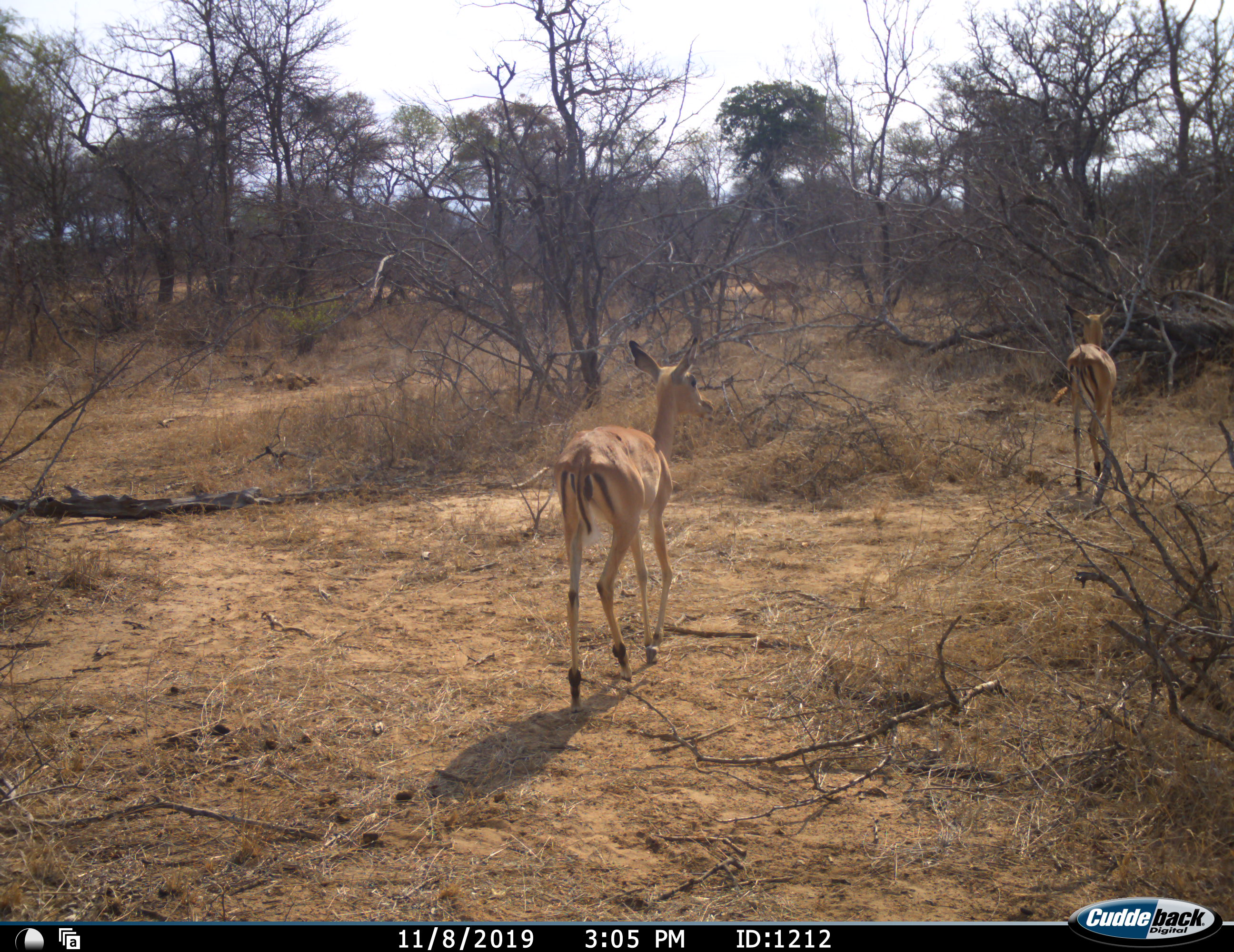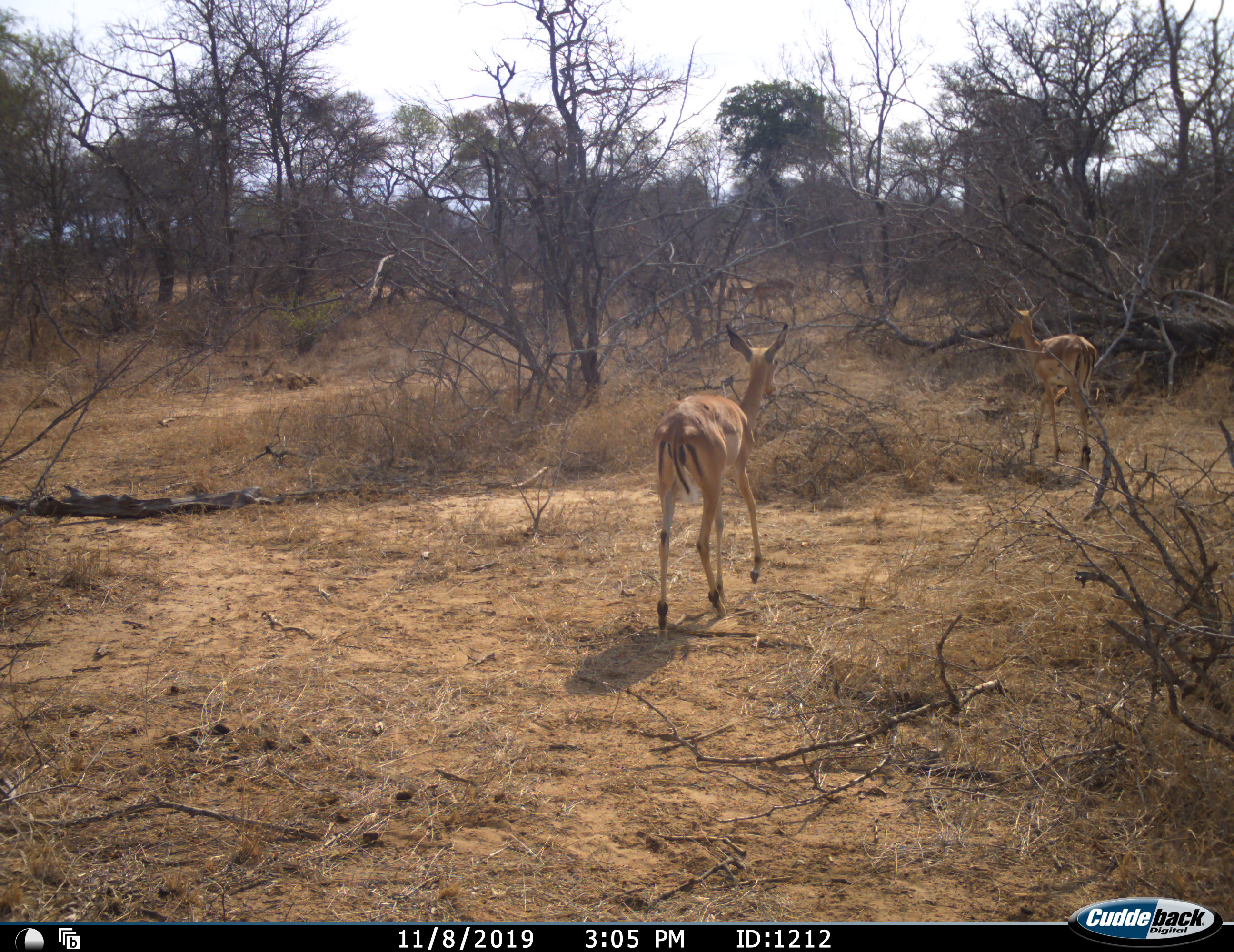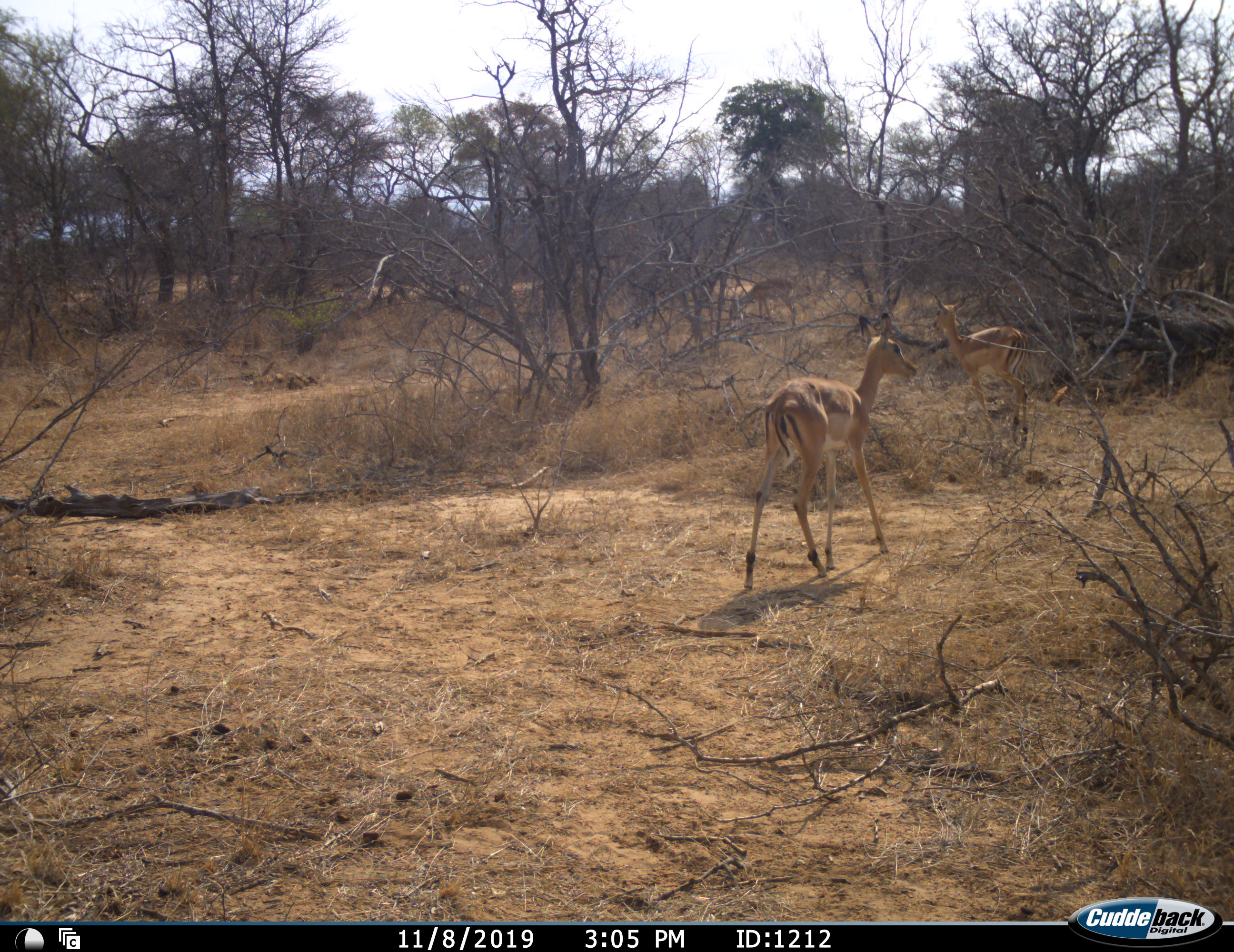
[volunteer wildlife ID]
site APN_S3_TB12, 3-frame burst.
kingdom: Animalia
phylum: Chordata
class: Mammalia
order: Artiodactyla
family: Bovidae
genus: Aepyceros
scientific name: Aepyceros melampus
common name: impala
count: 3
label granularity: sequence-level